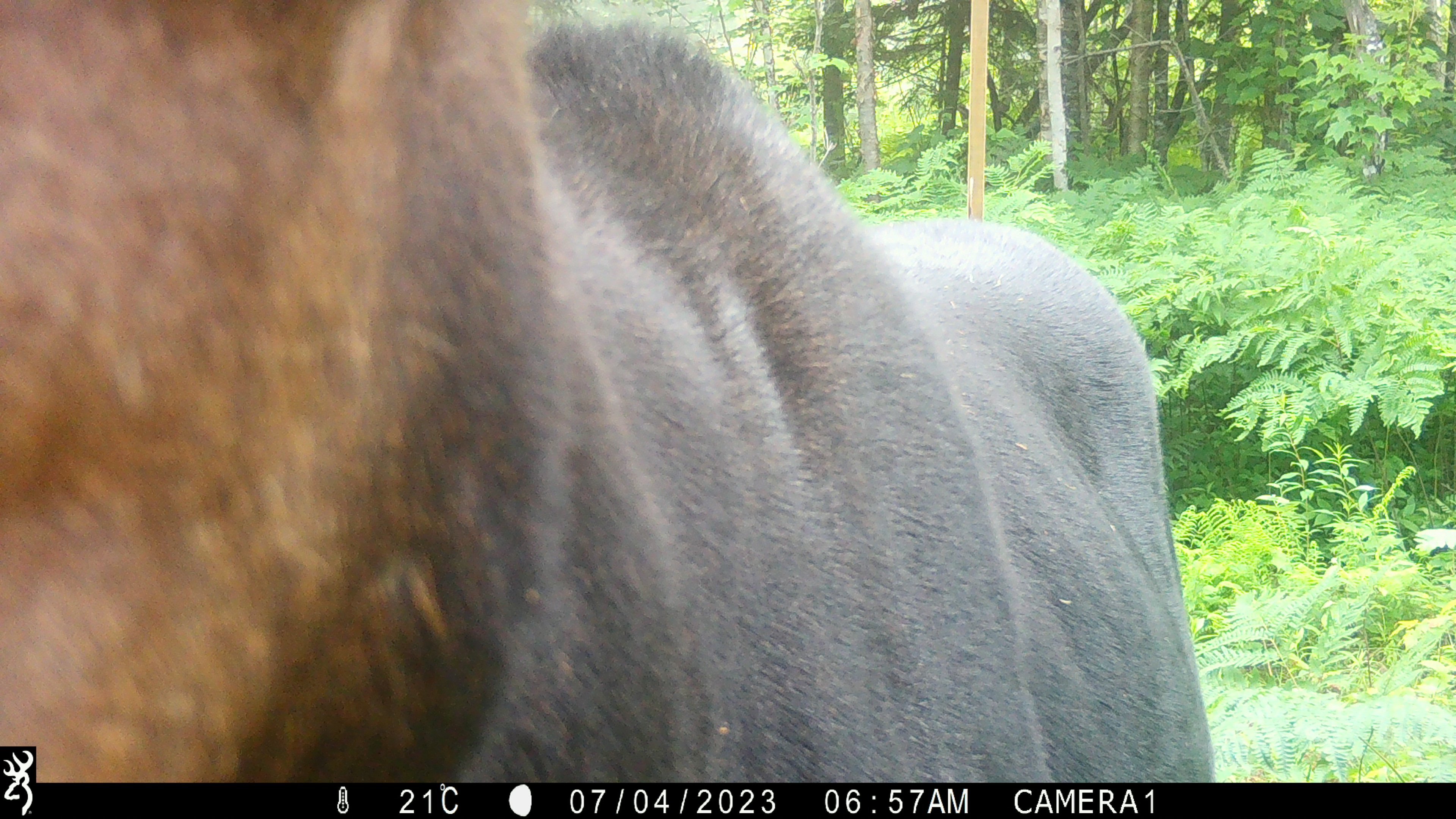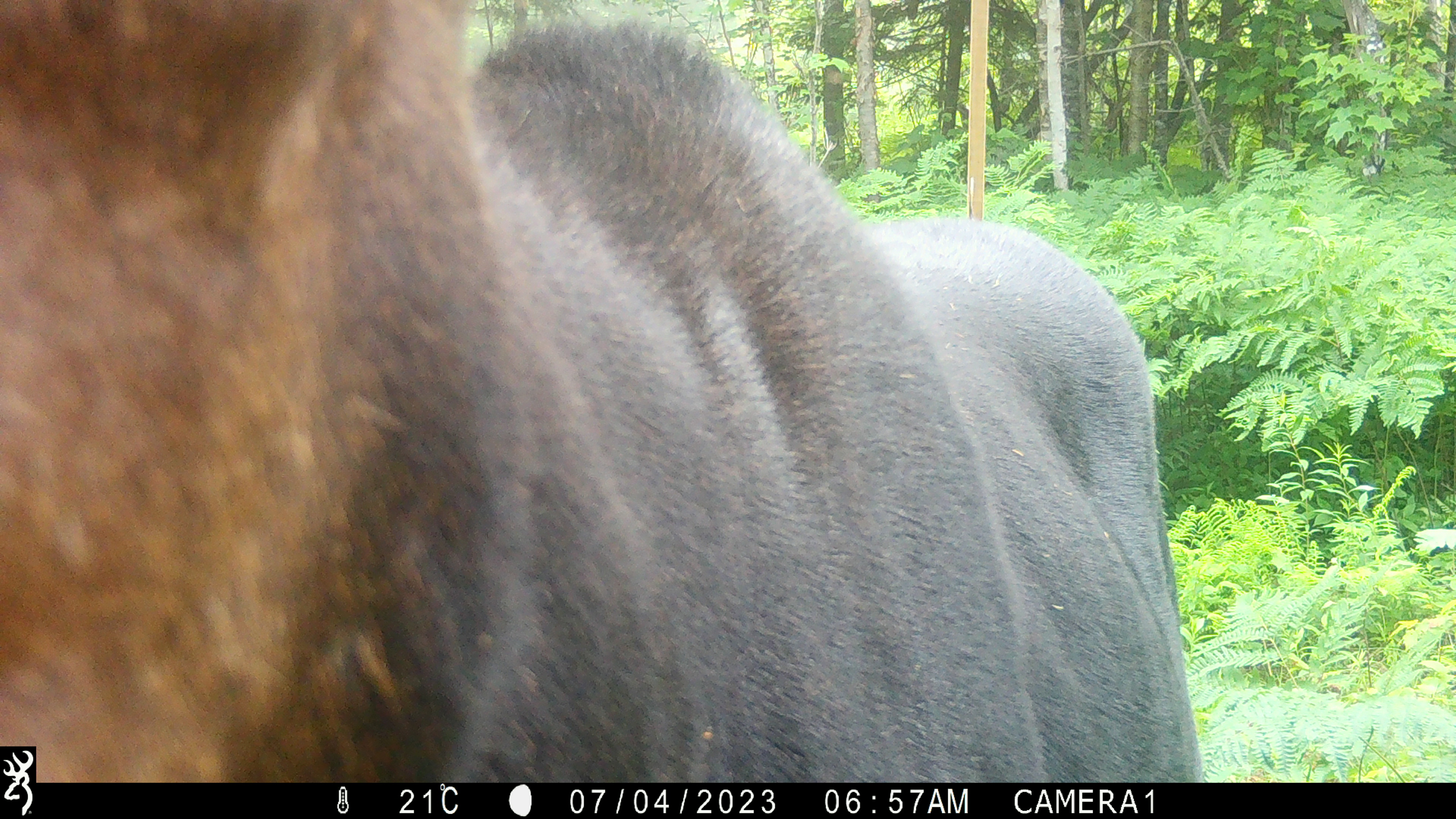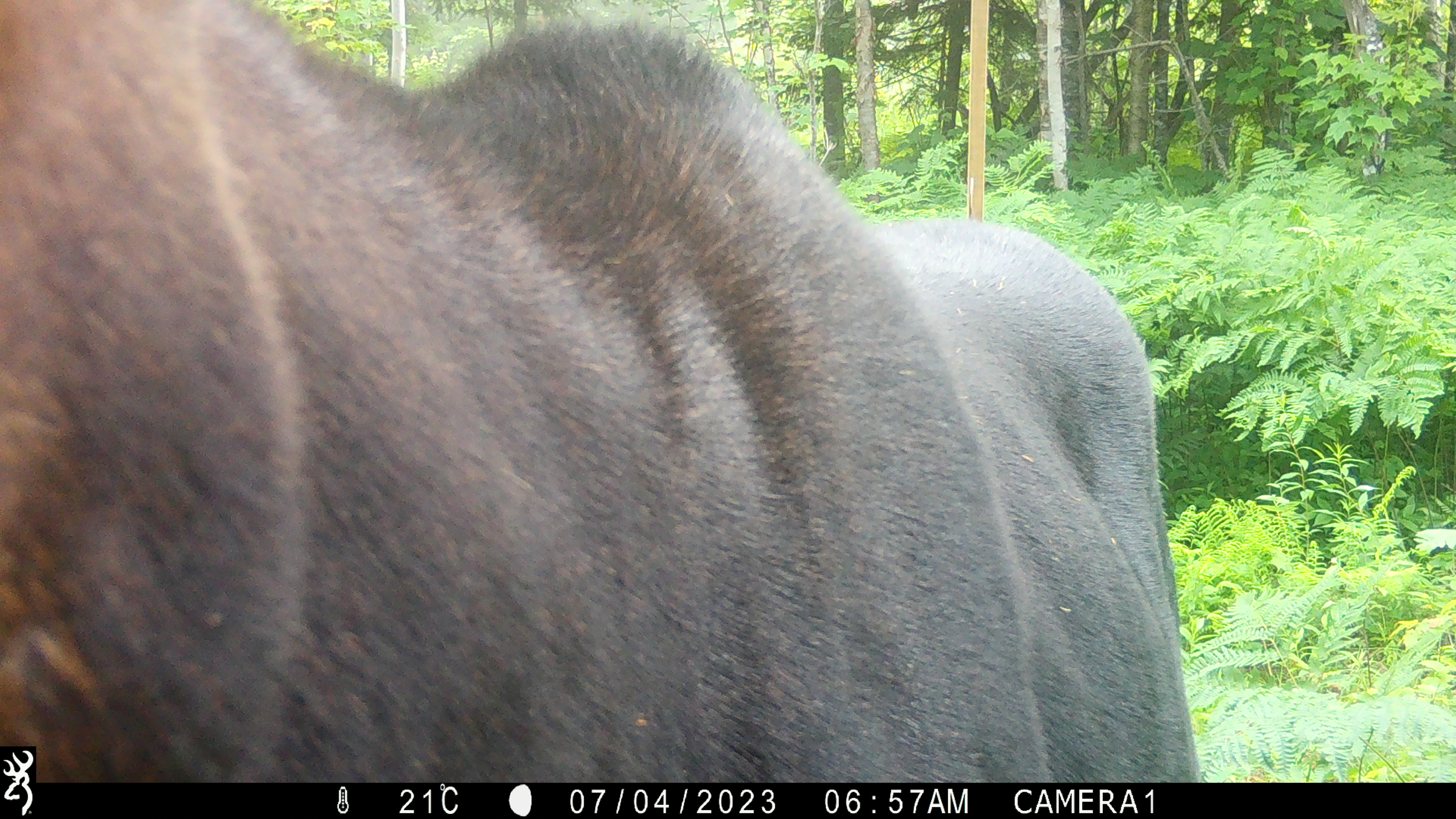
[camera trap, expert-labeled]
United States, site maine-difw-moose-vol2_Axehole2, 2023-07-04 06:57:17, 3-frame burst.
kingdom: Animalia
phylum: Chordata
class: Mammalia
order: Artiodactyla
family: Cervidae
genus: Alces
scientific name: Alces alces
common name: moose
Moose (Alces alces).